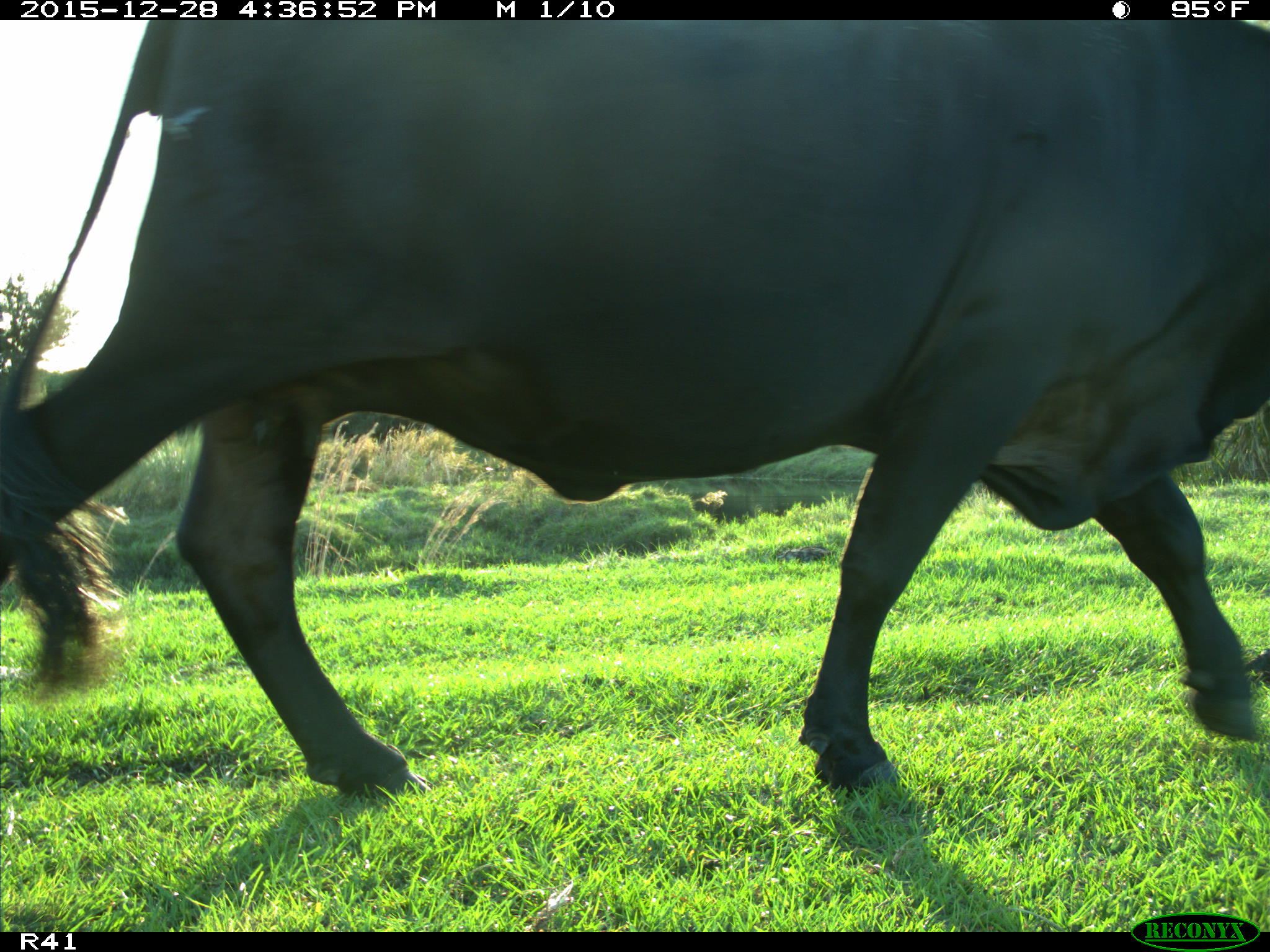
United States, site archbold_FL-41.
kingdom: Animalia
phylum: Chordata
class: Mammalia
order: Artiodactyla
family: Bovidae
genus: Bos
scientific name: Bos taurus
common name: domestic cow